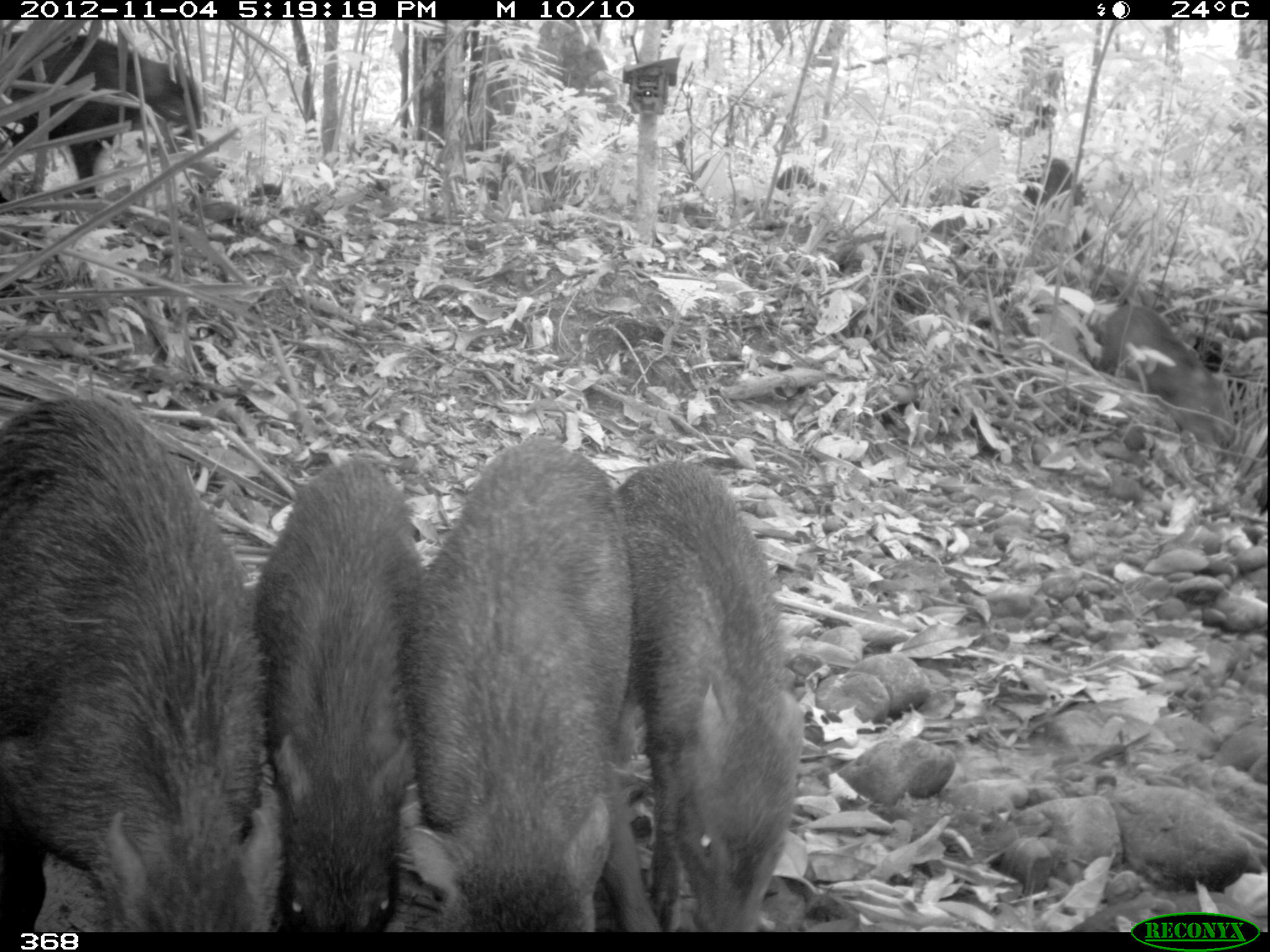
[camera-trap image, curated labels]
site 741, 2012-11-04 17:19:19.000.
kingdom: Animalia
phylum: Chordata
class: Mammalia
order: Artiodactyla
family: Tayassuidae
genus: Tayassu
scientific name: Tayassu pecari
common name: white-lipped peccary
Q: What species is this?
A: Tayassu pecari (white-lipped peccary).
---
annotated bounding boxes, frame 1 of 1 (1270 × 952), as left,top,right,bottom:
tayassu pecari: 2,395,285,932; 412,436,631,931; 620,451,795,932; 252,463,407,932; 0,29,220,198; 1098,304,1240,444; 928,154,1093,263; 775,165,828,195